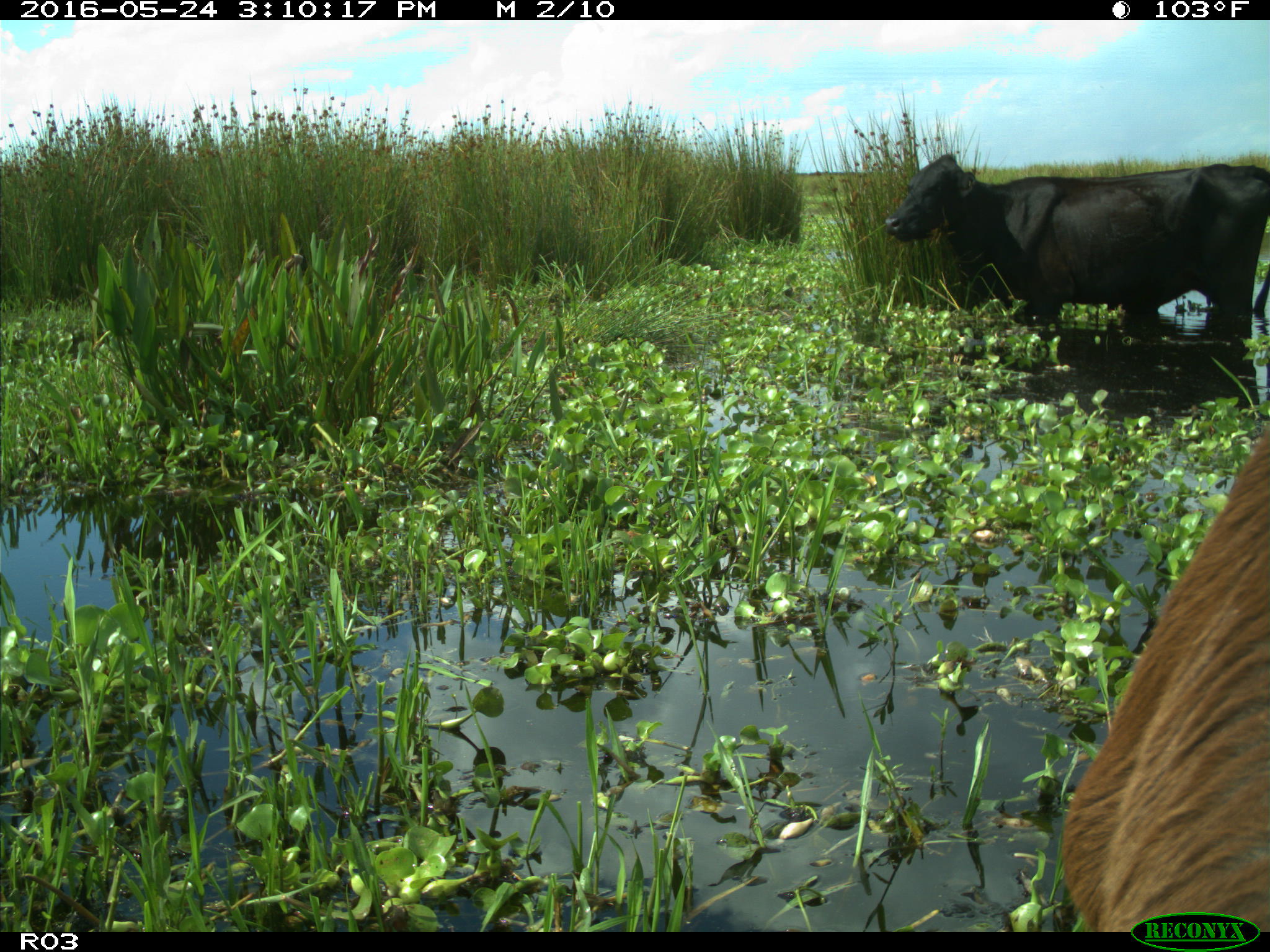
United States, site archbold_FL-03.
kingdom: Animalia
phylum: Chordata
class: Mammalia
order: Artiodactyla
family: Bovidae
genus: Bos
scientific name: Bos taurus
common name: domestic cow